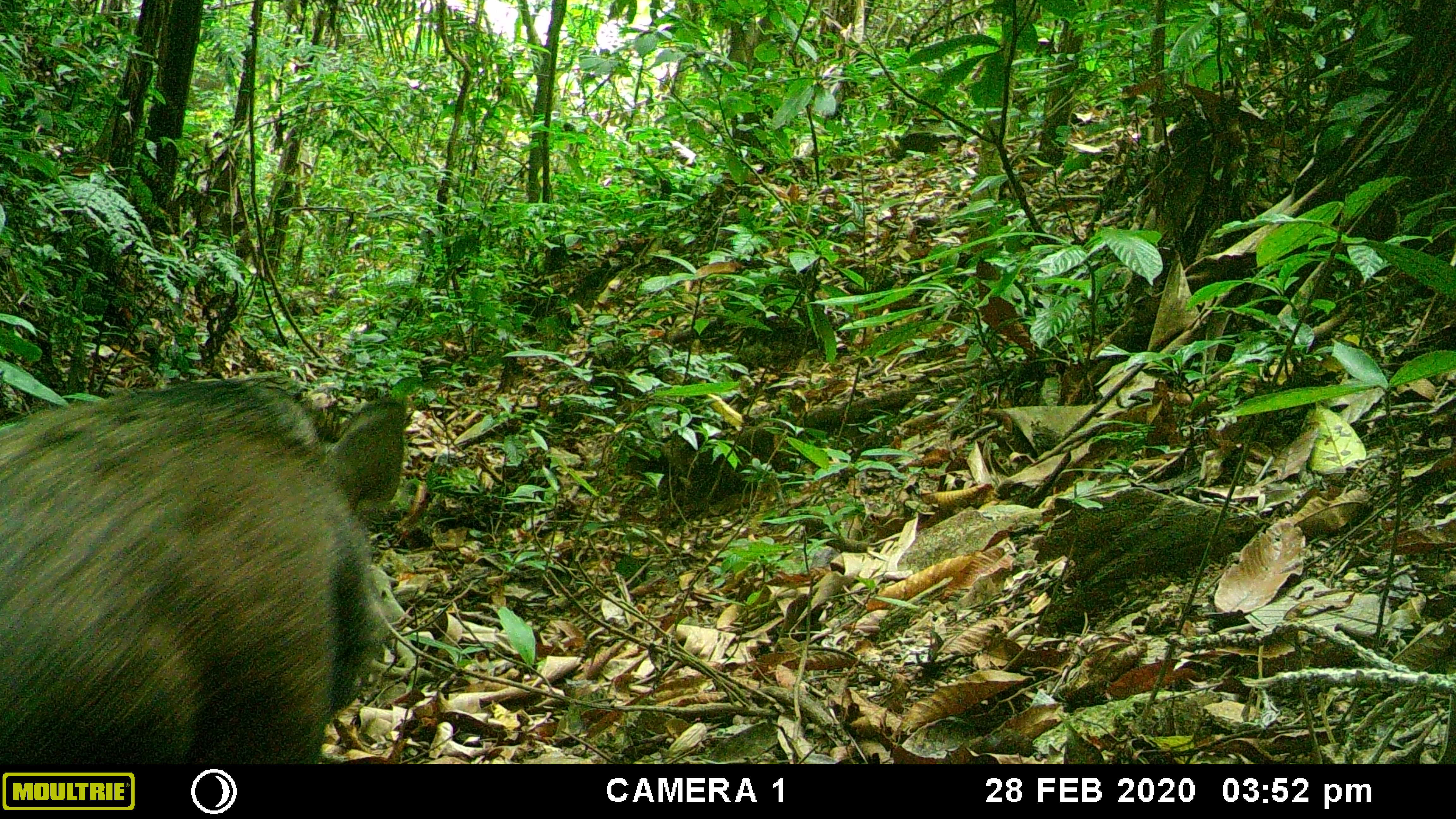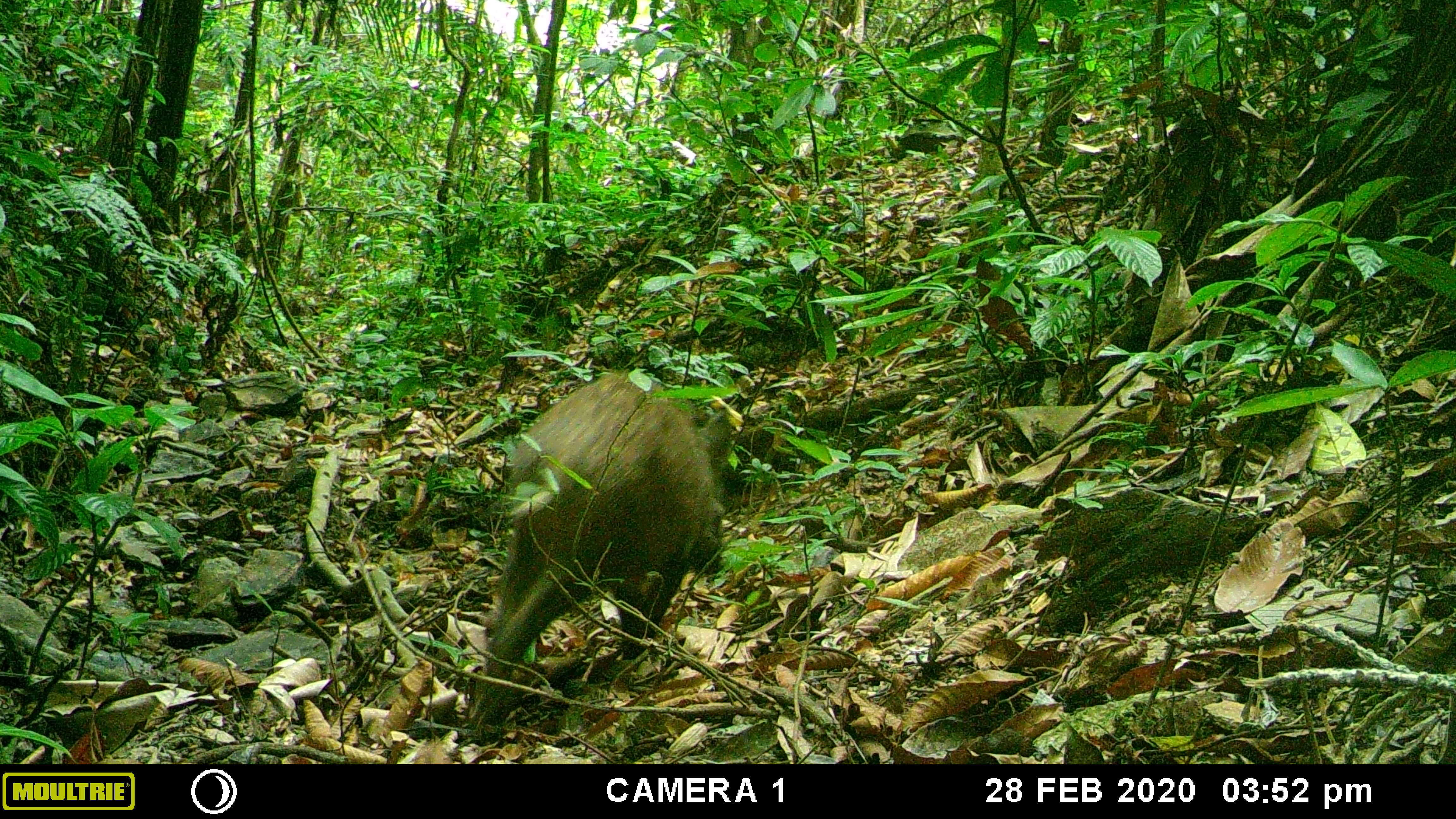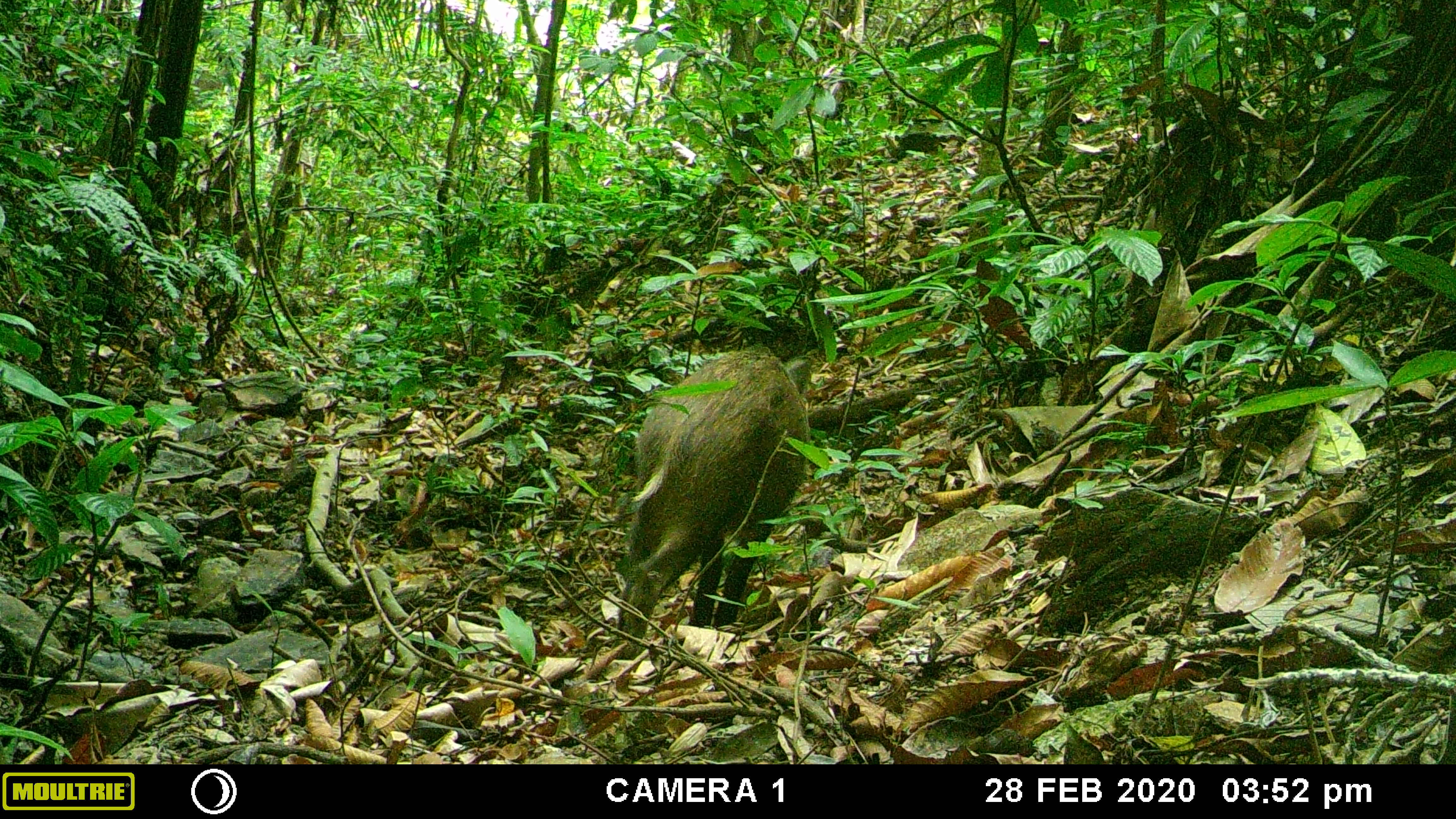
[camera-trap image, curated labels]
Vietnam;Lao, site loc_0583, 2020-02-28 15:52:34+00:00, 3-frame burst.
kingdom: Animalia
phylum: Chordata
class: Mammalia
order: Artiodactyla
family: Suidae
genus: Sus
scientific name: Sus scrofa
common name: eurasian wild pig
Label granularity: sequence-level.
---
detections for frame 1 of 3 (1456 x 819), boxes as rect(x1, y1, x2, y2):
eurasian wild pig: rect(0, 371, 410, 763)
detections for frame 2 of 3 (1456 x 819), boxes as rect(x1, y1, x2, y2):
eurasian wild pig: rect(466, 371, 731, 738)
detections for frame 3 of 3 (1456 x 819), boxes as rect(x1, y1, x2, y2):
eurasian wild pig: rect(613, 347, 813, 659)